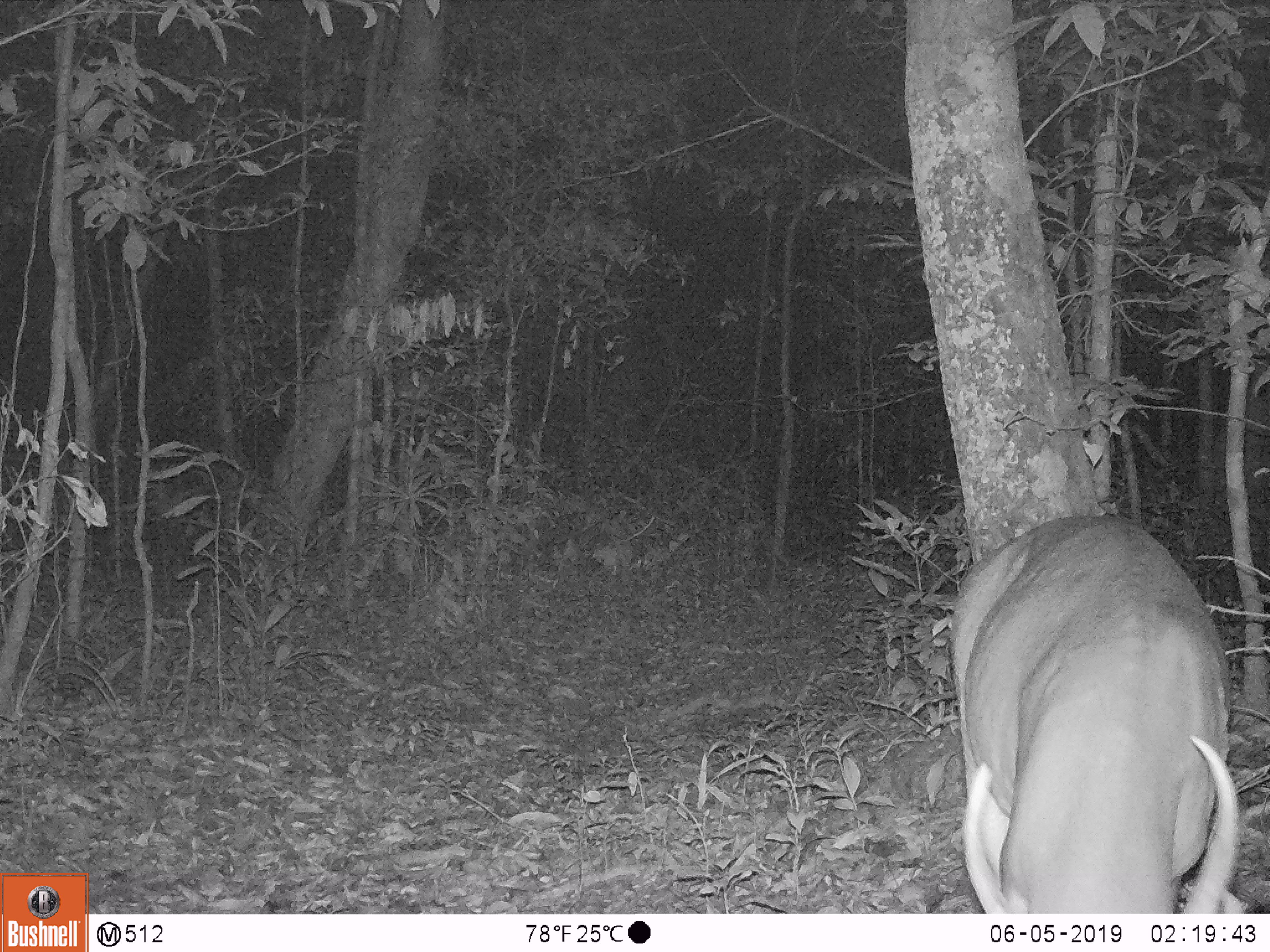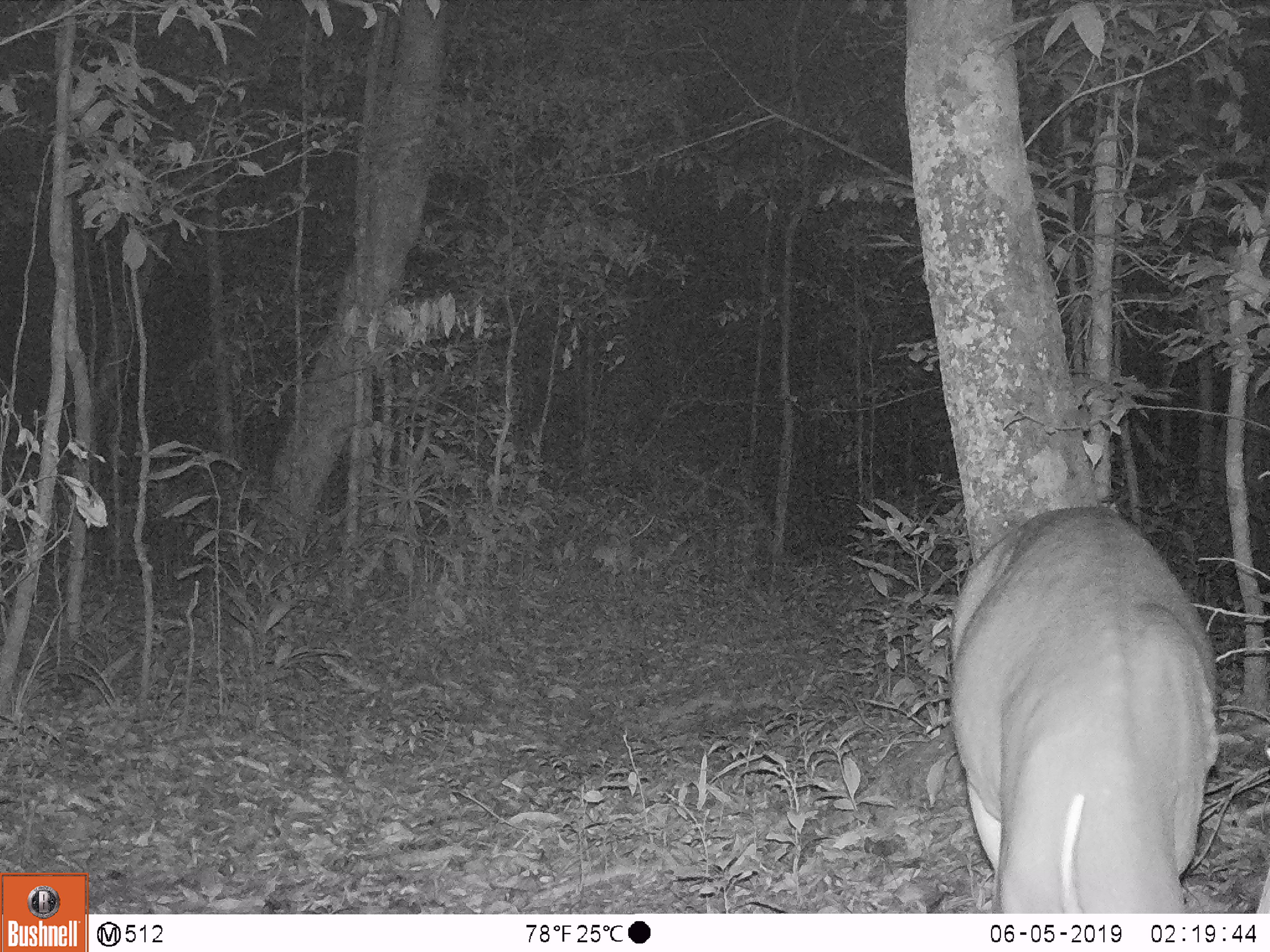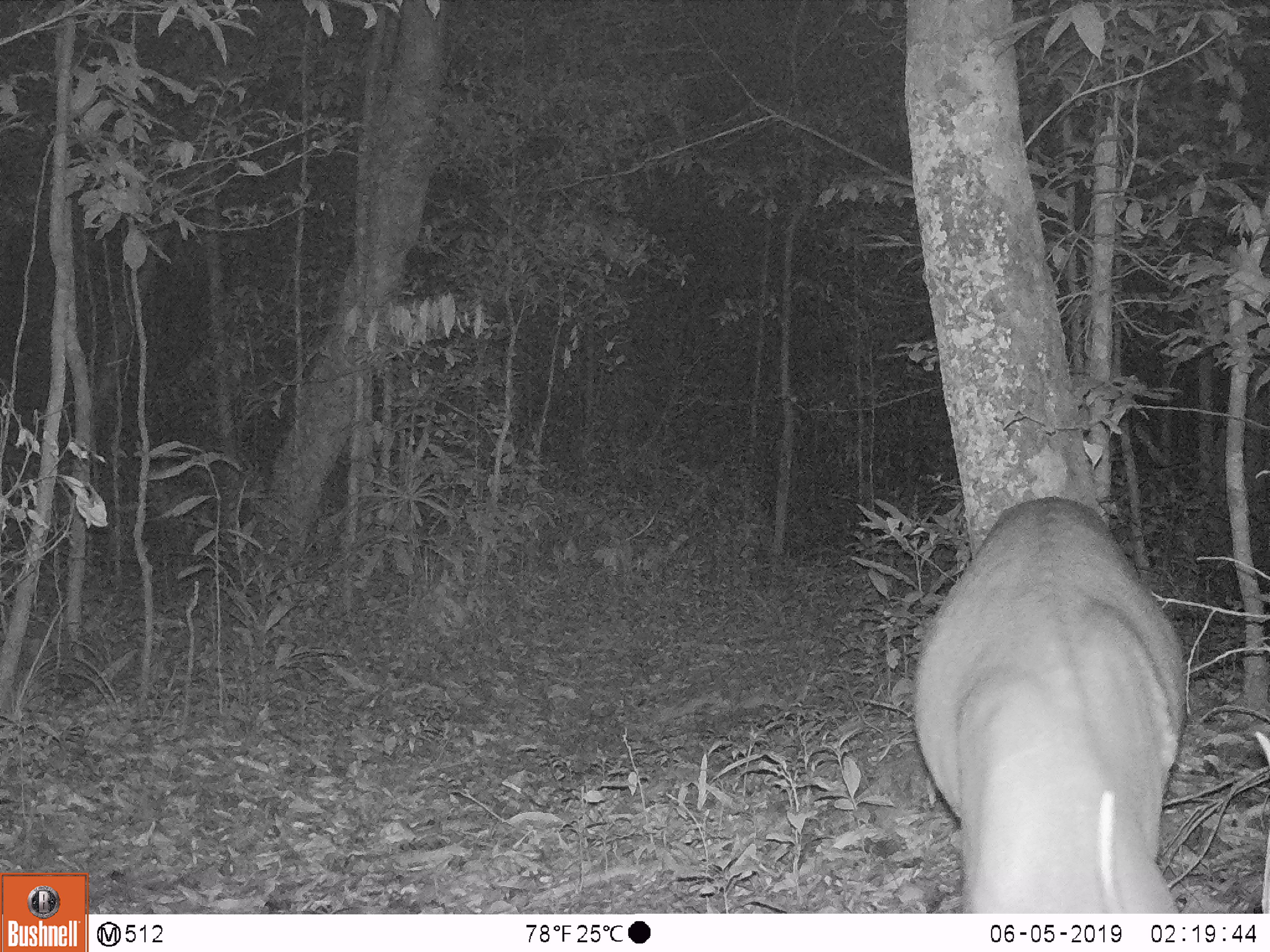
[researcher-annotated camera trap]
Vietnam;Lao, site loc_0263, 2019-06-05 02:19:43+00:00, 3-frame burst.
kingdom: Animalia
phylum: Chordata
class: Mammalia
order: Artiodactyla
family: Cervidae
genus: Muntiacus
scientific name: Muntiacus vuquangensis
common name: large-antlered muntjac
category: large antlered muntjac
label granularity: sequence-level